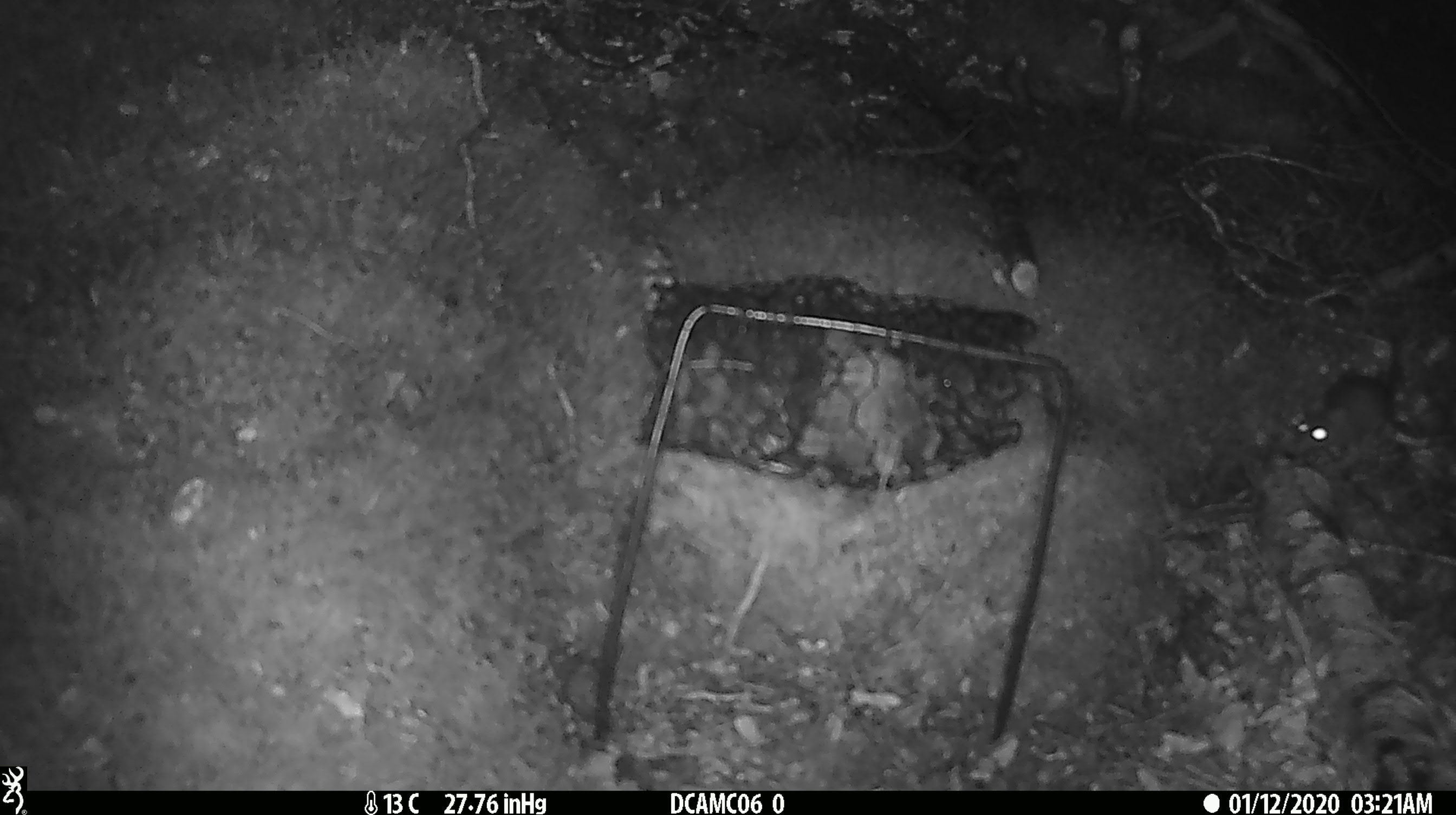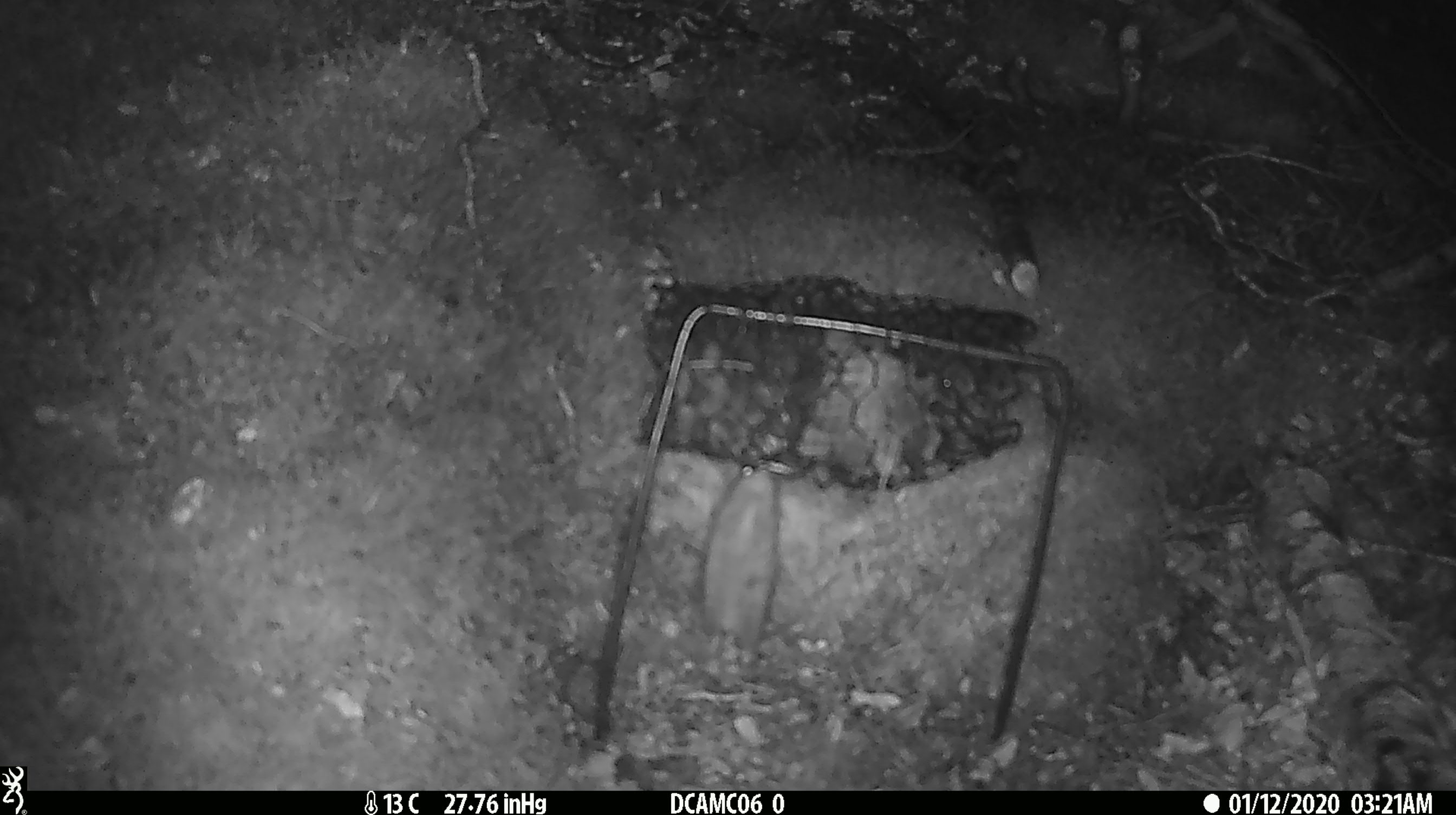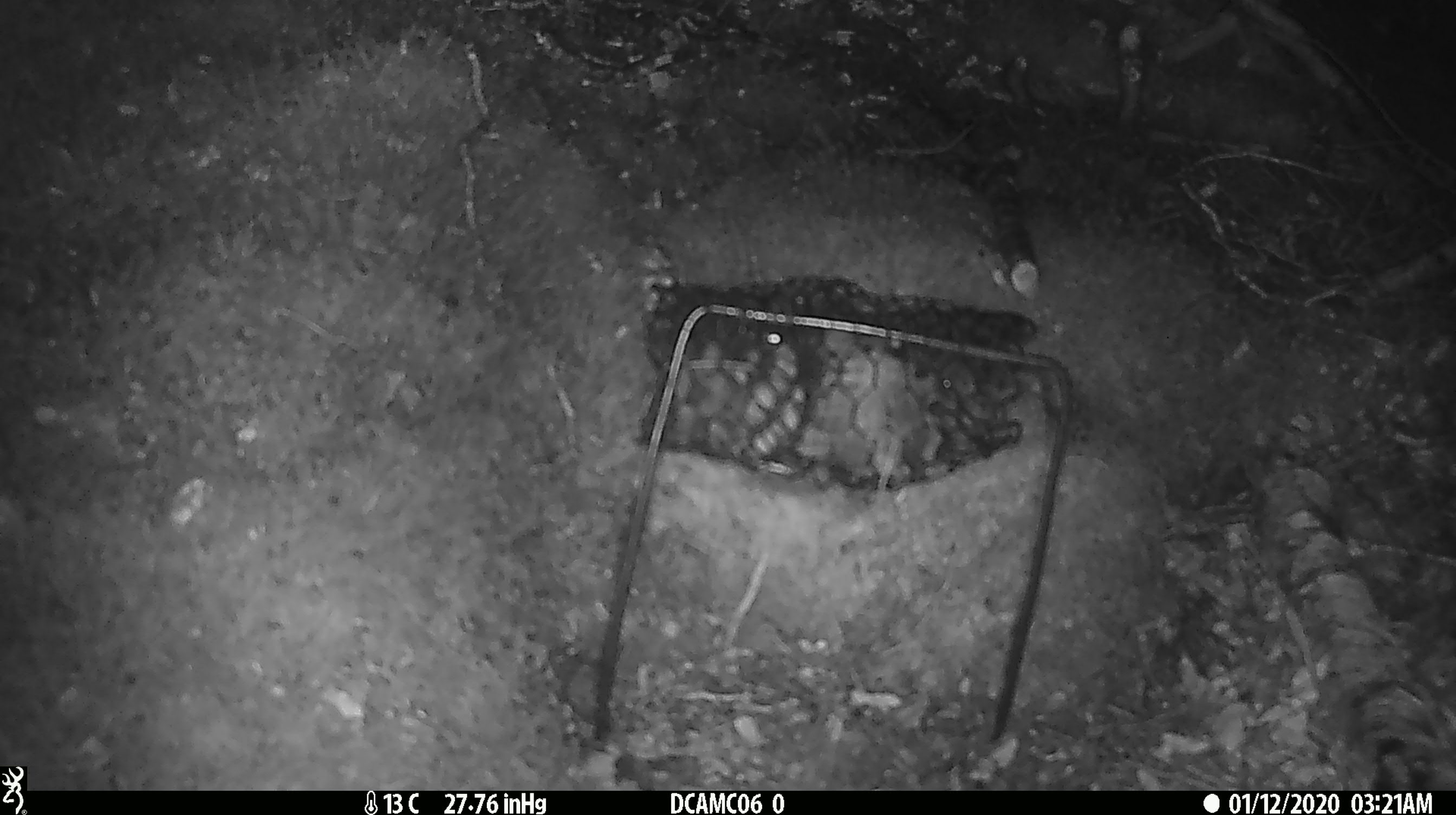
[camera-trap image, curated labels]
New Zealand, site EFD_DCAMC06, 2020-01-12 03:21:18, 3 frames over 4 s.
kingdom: Animalia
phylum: Chordata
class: Mammalia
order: Rodentia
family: Muridae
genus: Mus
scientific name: Mus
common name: mouse